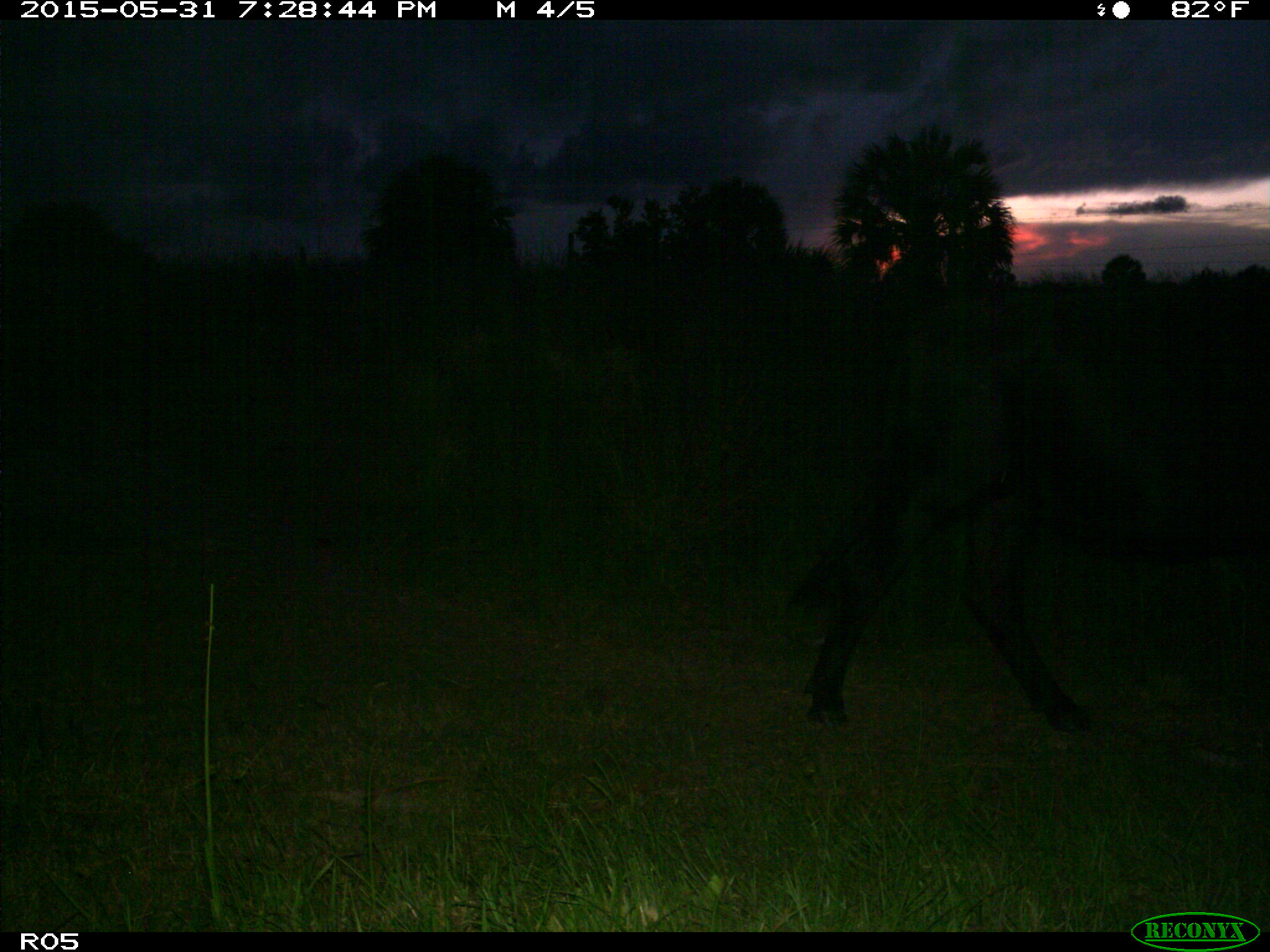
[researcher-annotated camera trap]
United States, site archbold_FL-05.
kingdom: Animalia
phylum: Chordata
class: Mammalia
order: Artiodactyla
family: Bovidae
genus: Bos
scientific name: Bos taurus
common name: domestic cow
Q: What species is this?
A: Bos taurus (domestic cow).